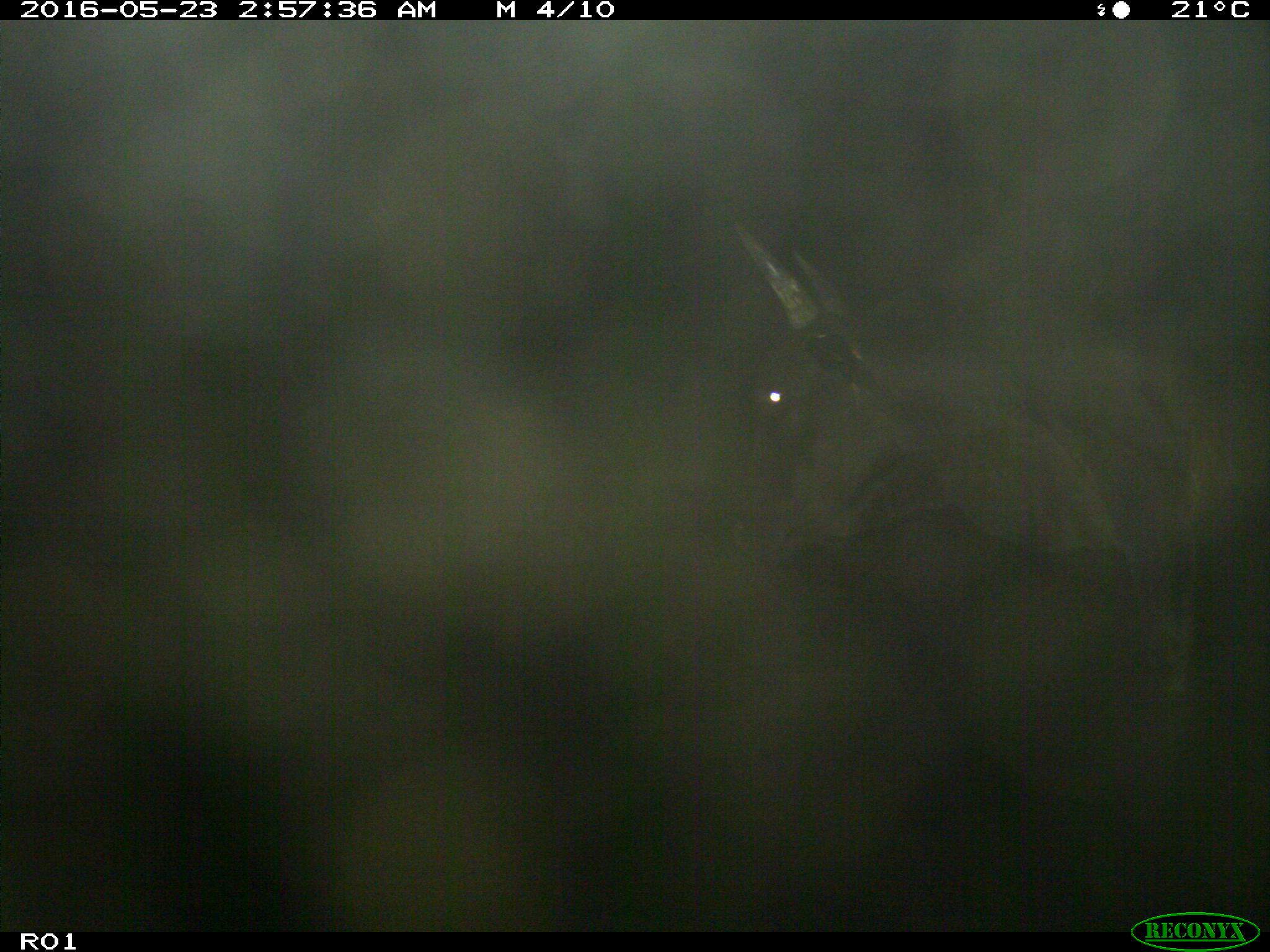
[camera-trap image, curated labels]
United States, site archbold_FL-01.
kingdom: Animalia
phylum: Chordata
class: Mammalia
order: Artiodactyla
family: Bovidae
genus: Bos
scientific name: Bos taurus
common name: domestic cow